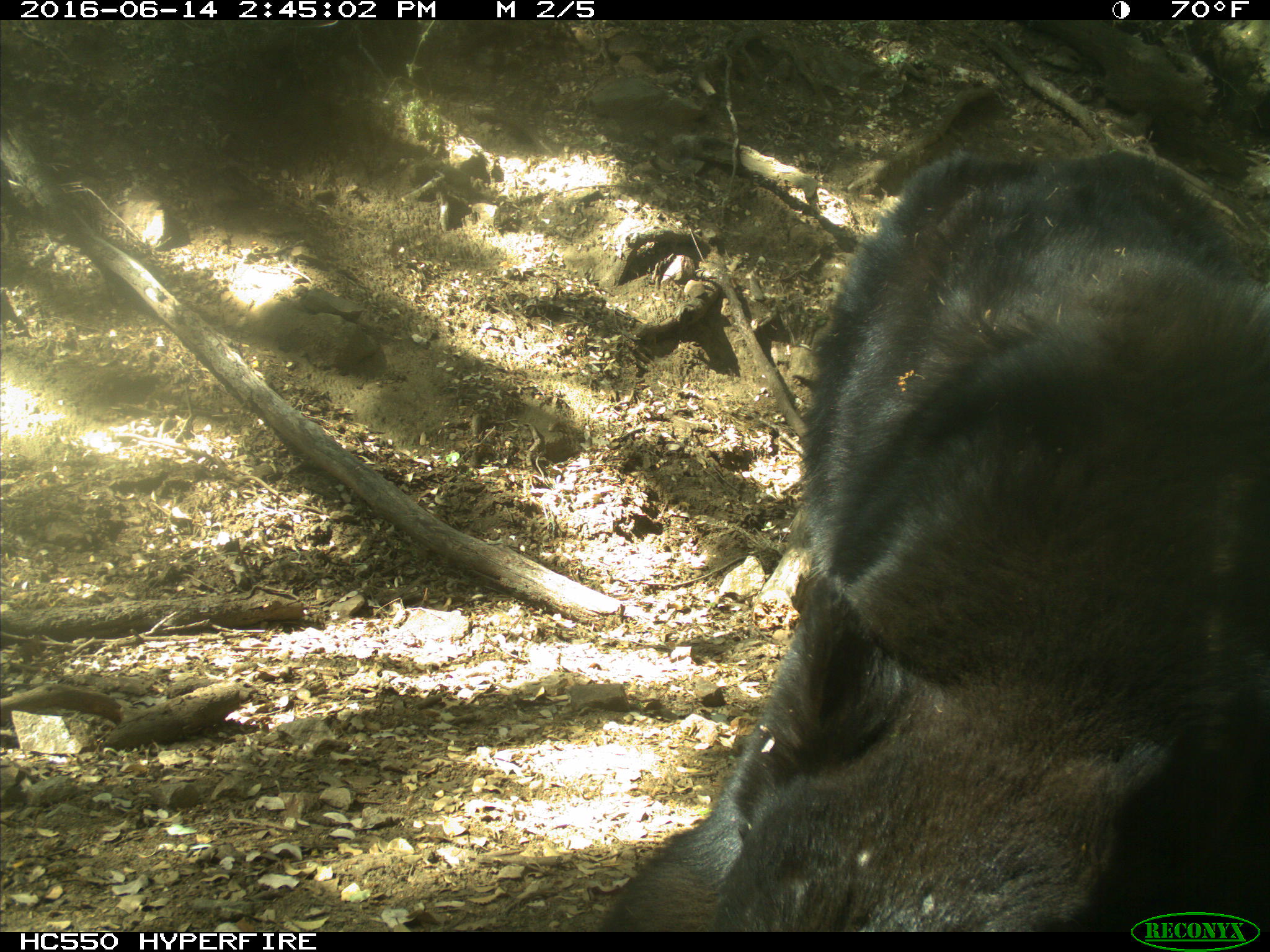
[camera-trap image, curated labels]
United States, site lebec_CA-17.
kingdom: Animalia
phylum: Chordata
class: Mammalia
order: Carnivora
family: Ursidae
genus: Ursus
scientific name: Ursus americanus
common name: american black bear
Ursus americanus (american black bear).